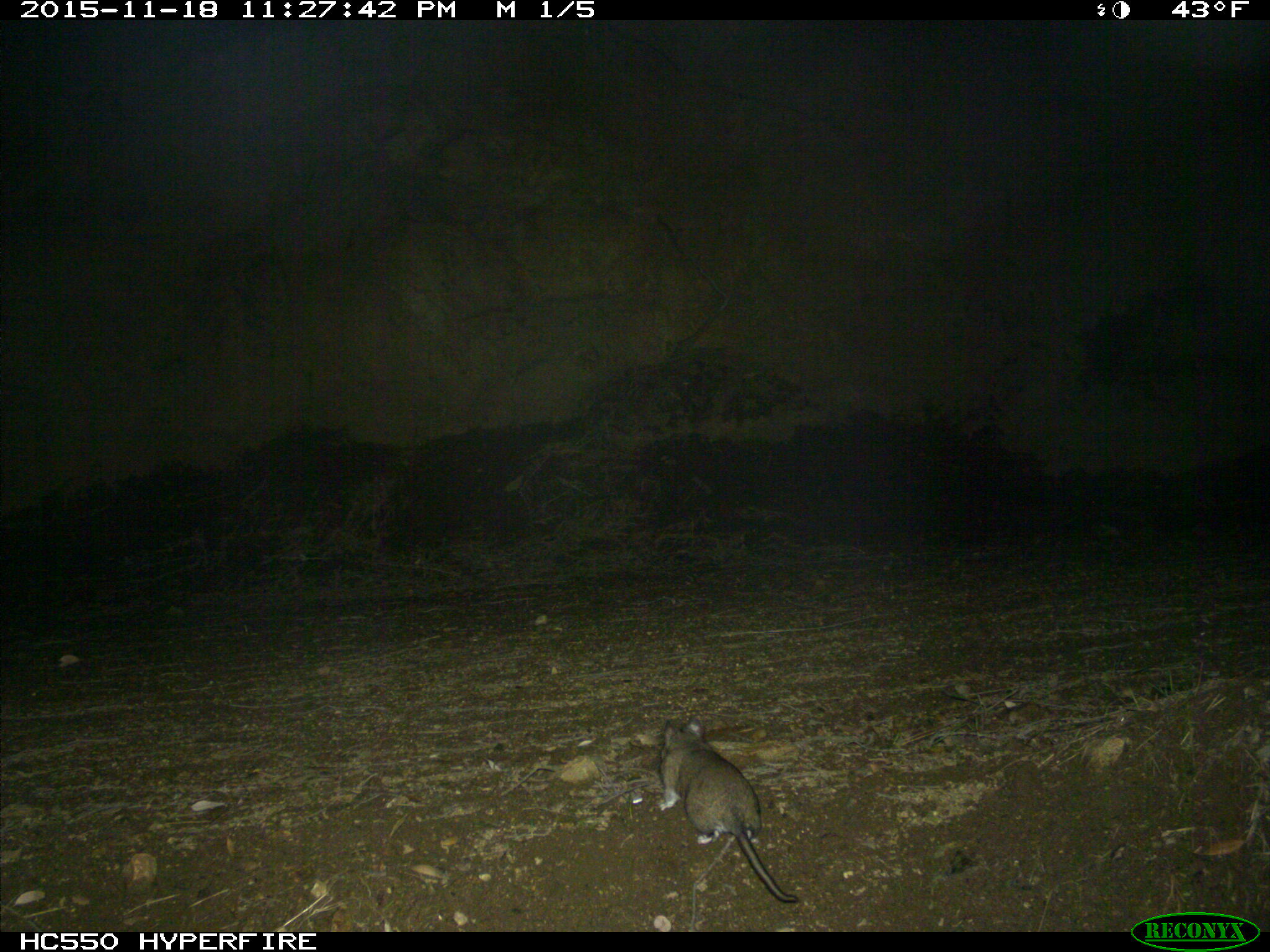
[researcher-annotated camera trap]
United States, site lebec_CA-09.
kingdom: Animalia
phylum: Chordata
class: Mammalia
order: Rodentia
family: Cricetidae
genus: Neotoma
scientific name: Neotoma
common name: pack rat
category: unidentified pack rat